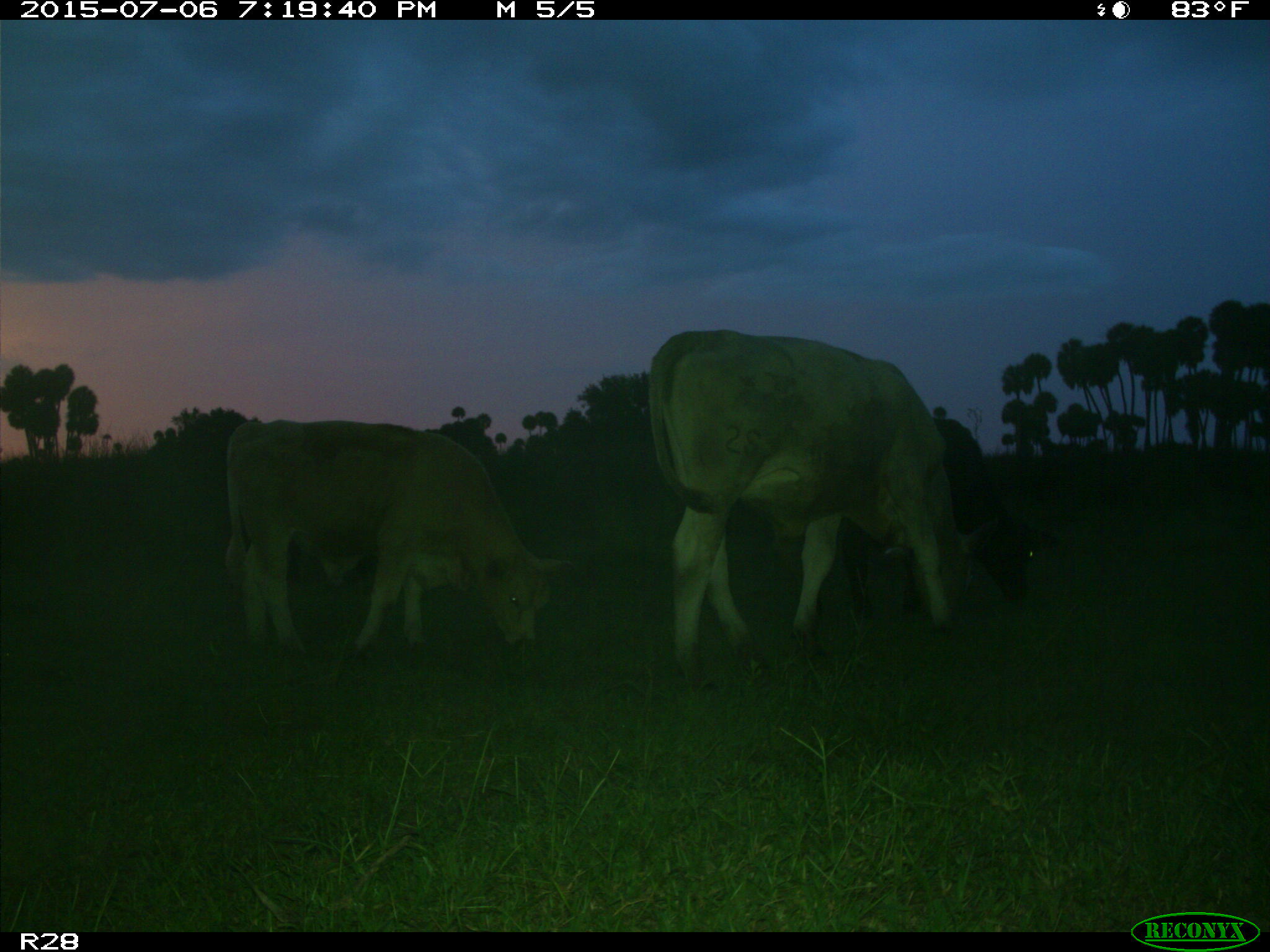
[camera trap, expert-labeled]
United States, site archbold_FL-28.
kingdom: Animalia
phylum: Chordata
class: Mammalia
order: Artiodactyla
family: Bovidae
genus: Bos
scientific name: Bos taurus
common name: domestic cow